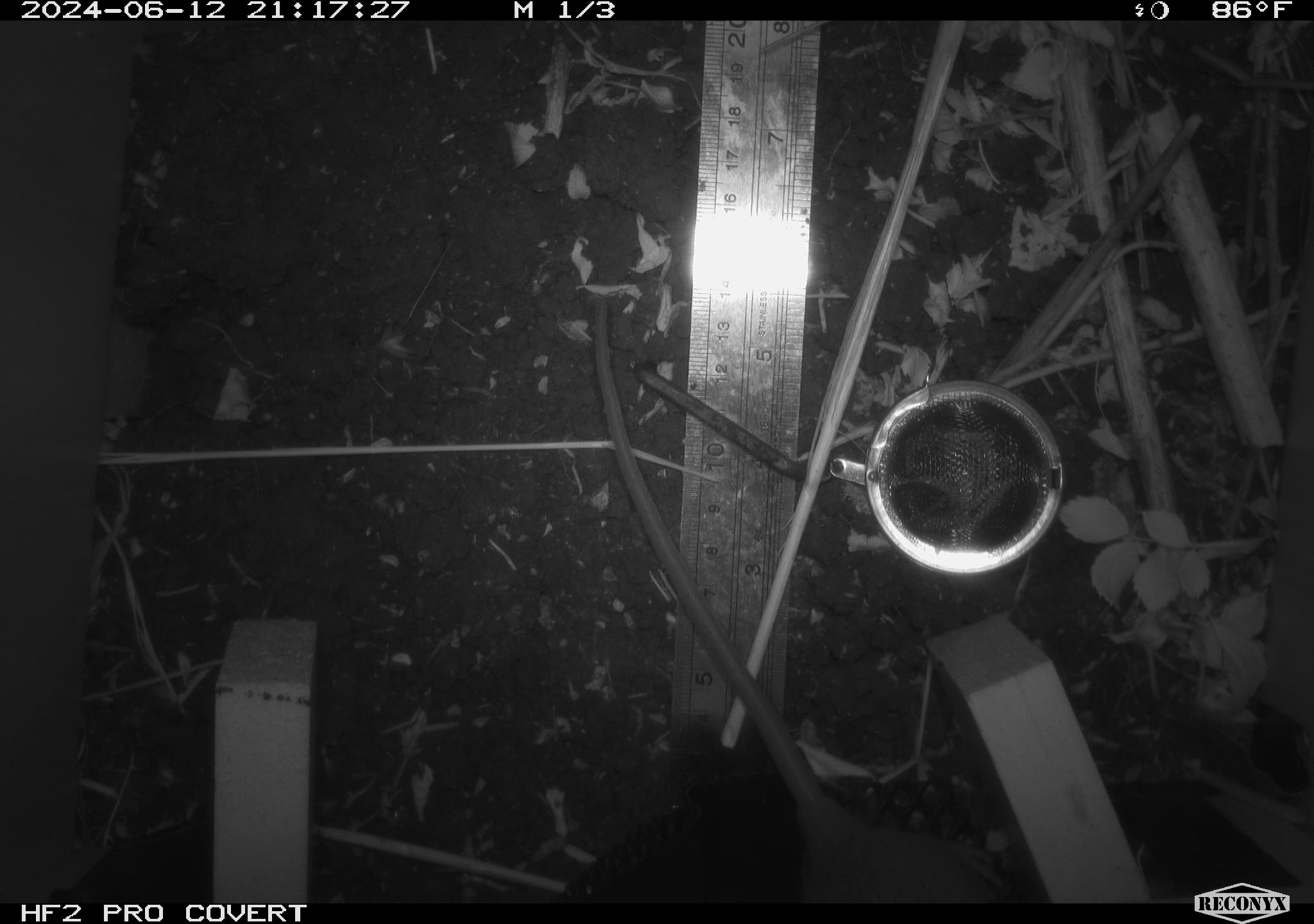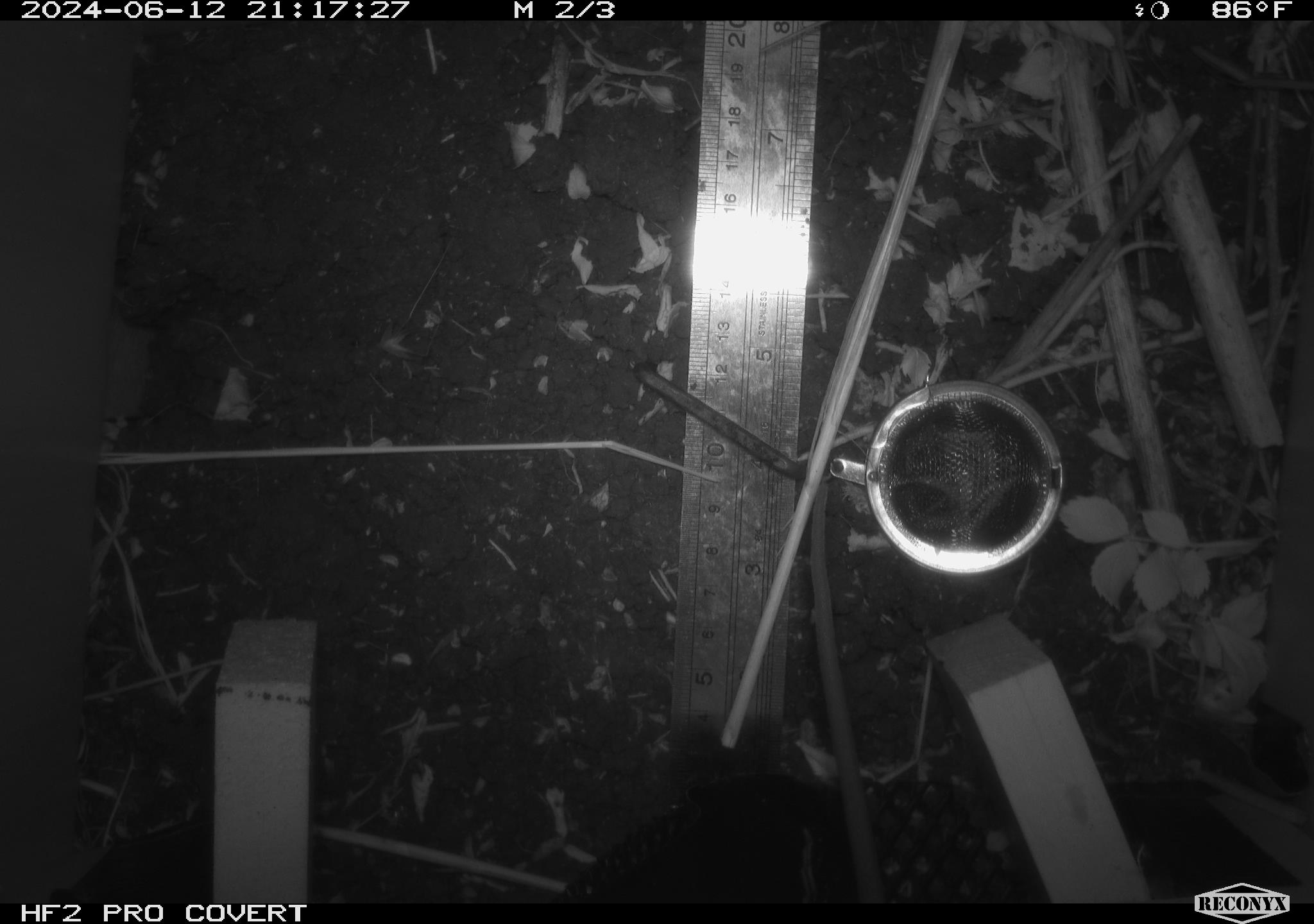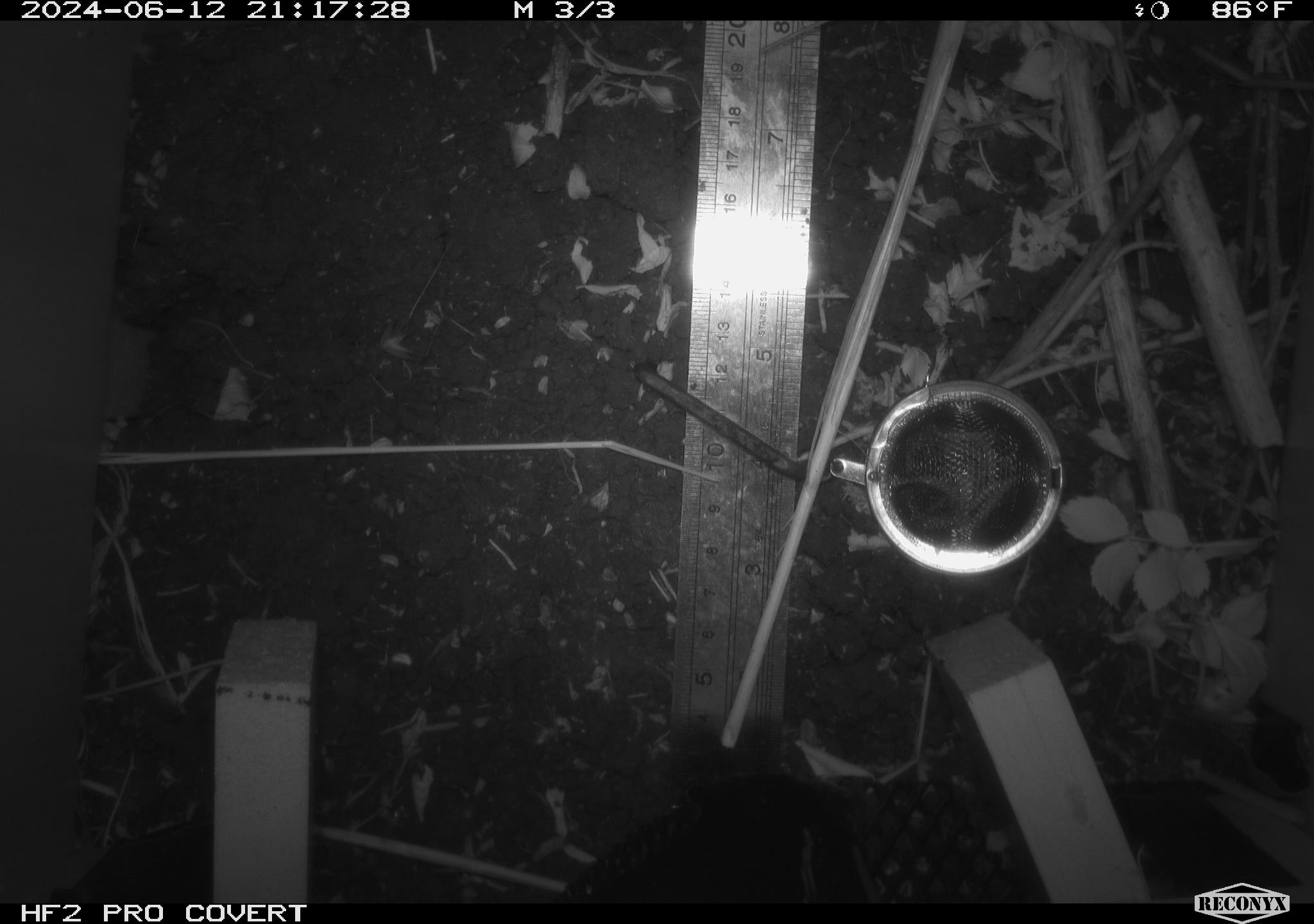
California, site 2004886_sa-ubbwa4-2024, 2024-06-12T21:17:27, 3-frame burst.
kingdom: Animalia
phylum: Chordata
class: Mammalia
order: Rodentia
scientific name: Rodentia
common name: woodrat or rat or mouse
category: woodrat or rat or mouse species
Woodrat or rat or mouse species (woodrat or rat or mouse) (Rodentia).